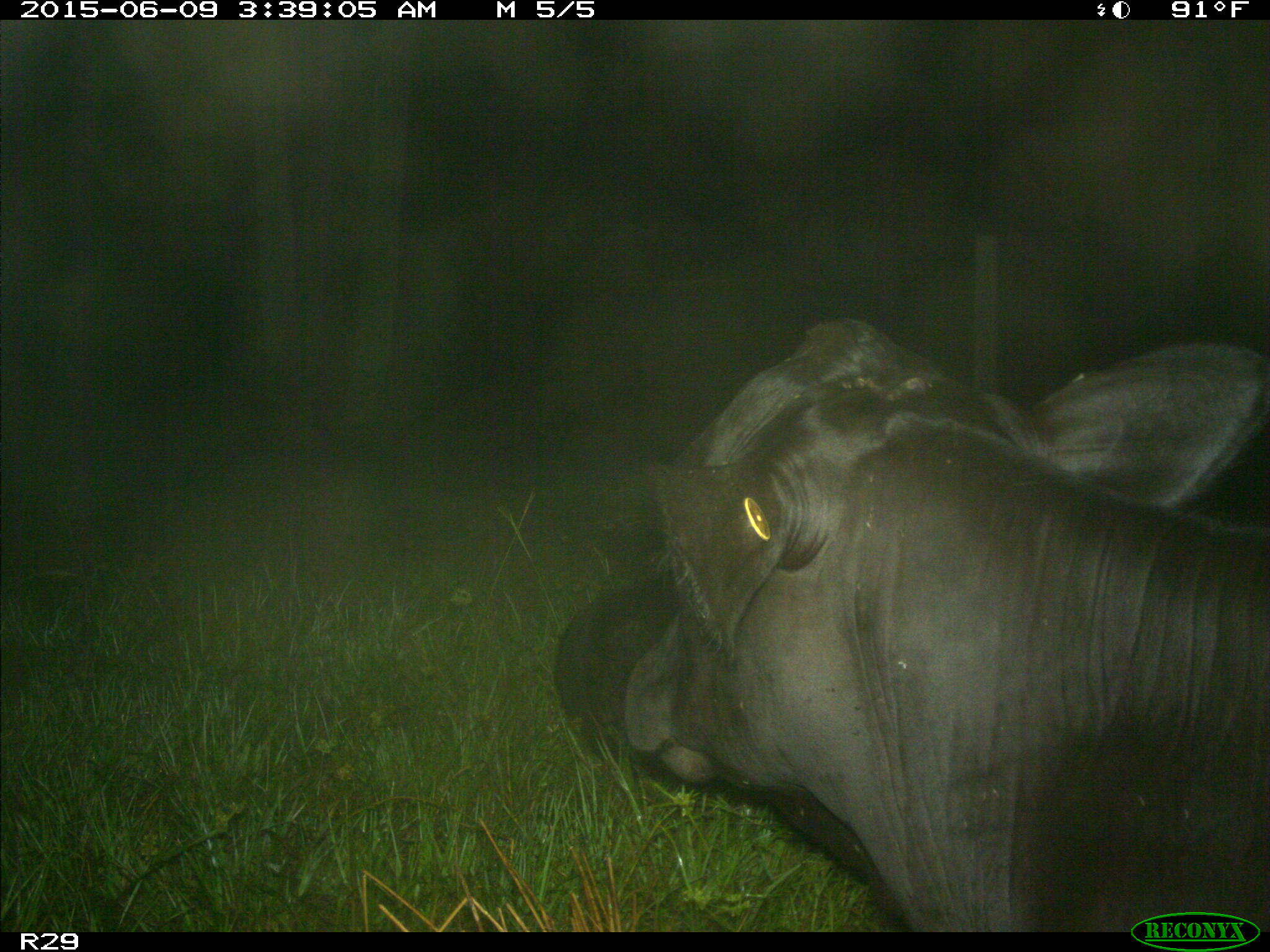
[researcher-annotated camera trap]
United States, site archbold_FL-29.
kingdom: Animalia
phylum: Chordata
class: Mammalia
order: Artiodactyla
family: Bovidae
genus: Bos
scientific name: Bos taurus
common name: domestic cow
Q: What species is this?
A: Bos taurus (domestic cow).